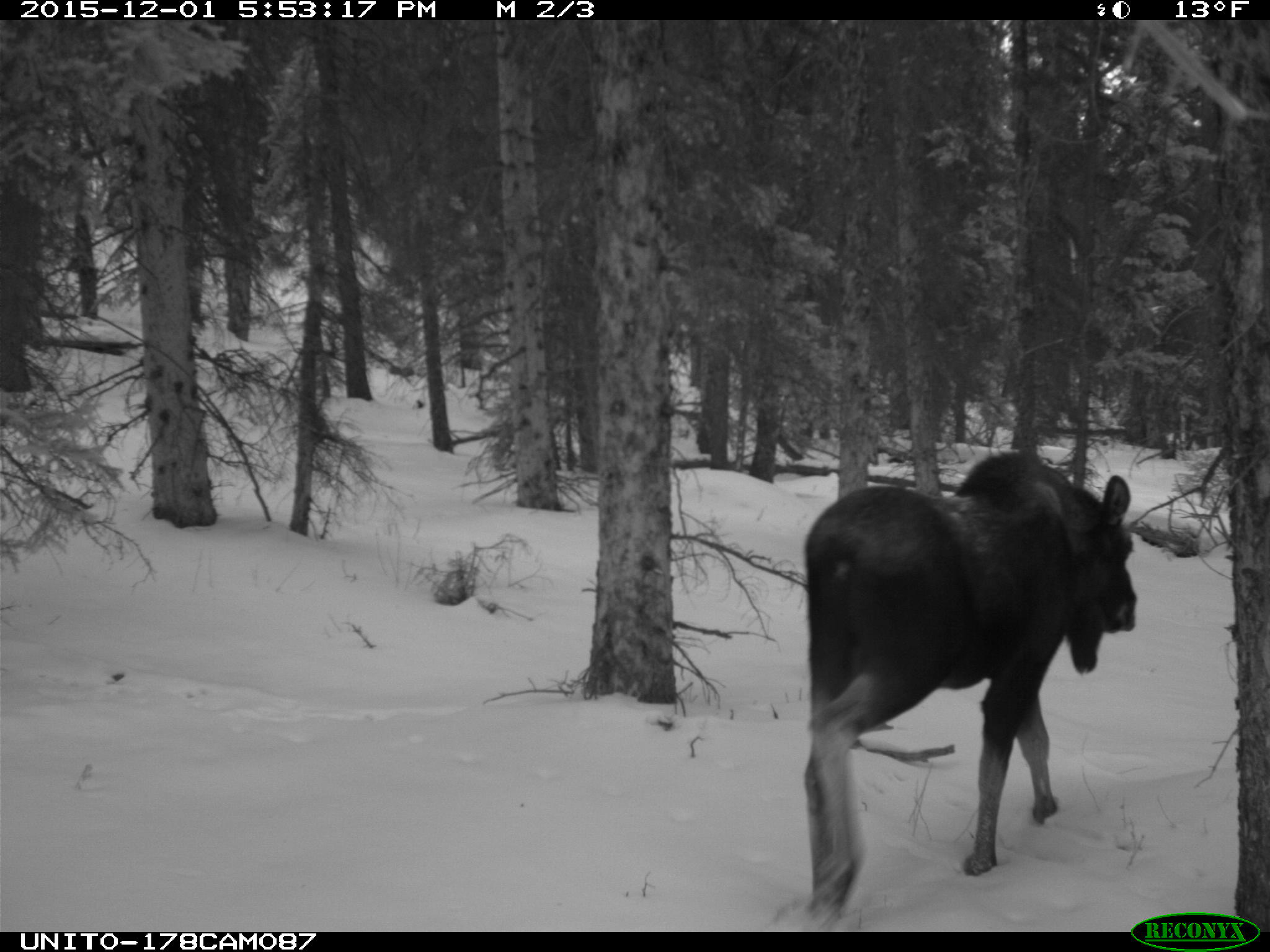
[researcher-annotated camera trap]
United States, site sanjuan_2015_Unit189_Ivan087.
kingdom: Animalia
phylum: Chordata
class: Mammalia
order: Artiodactyla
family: Cervidae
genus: Alces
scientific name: Alces alces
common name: moose